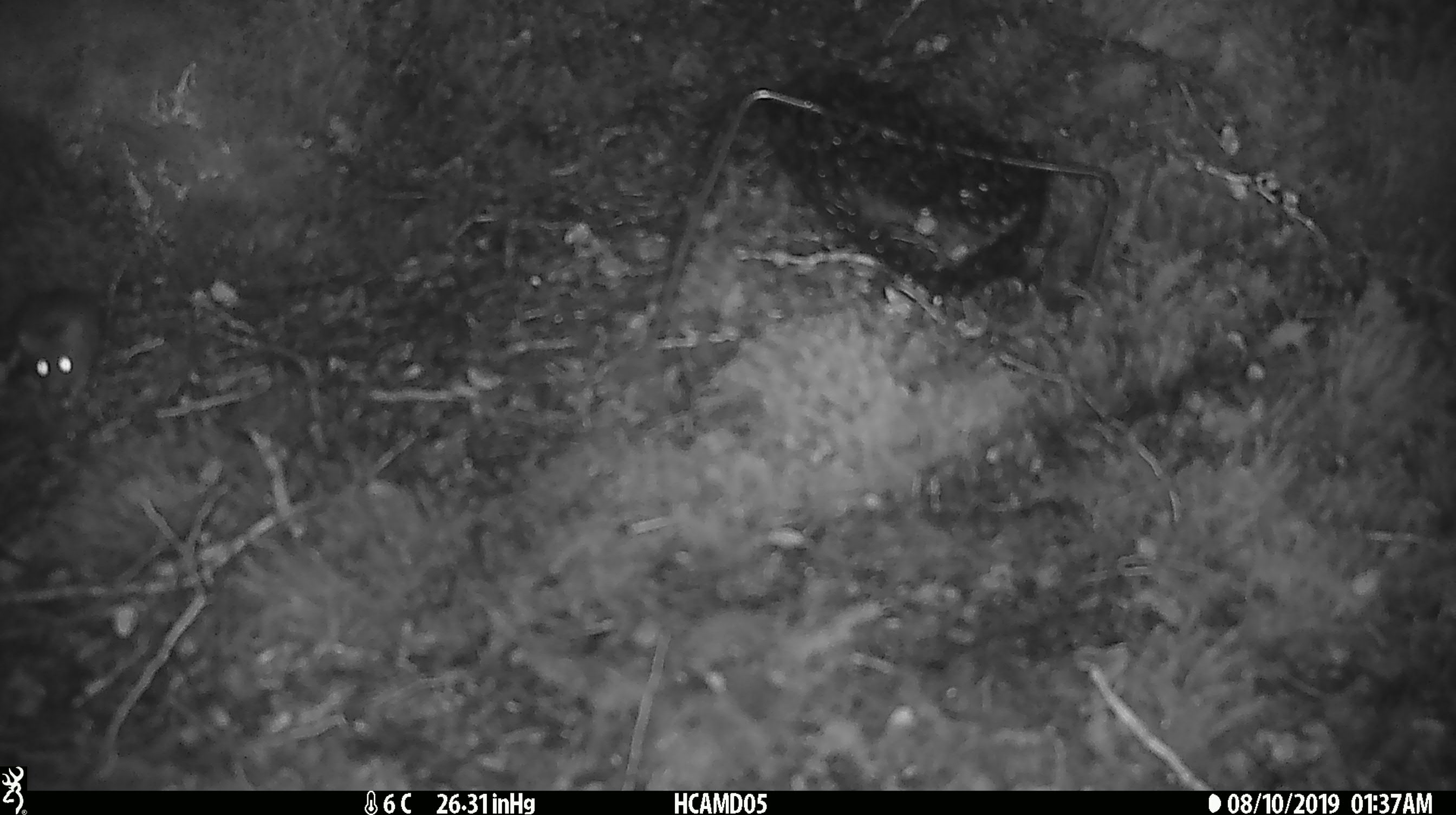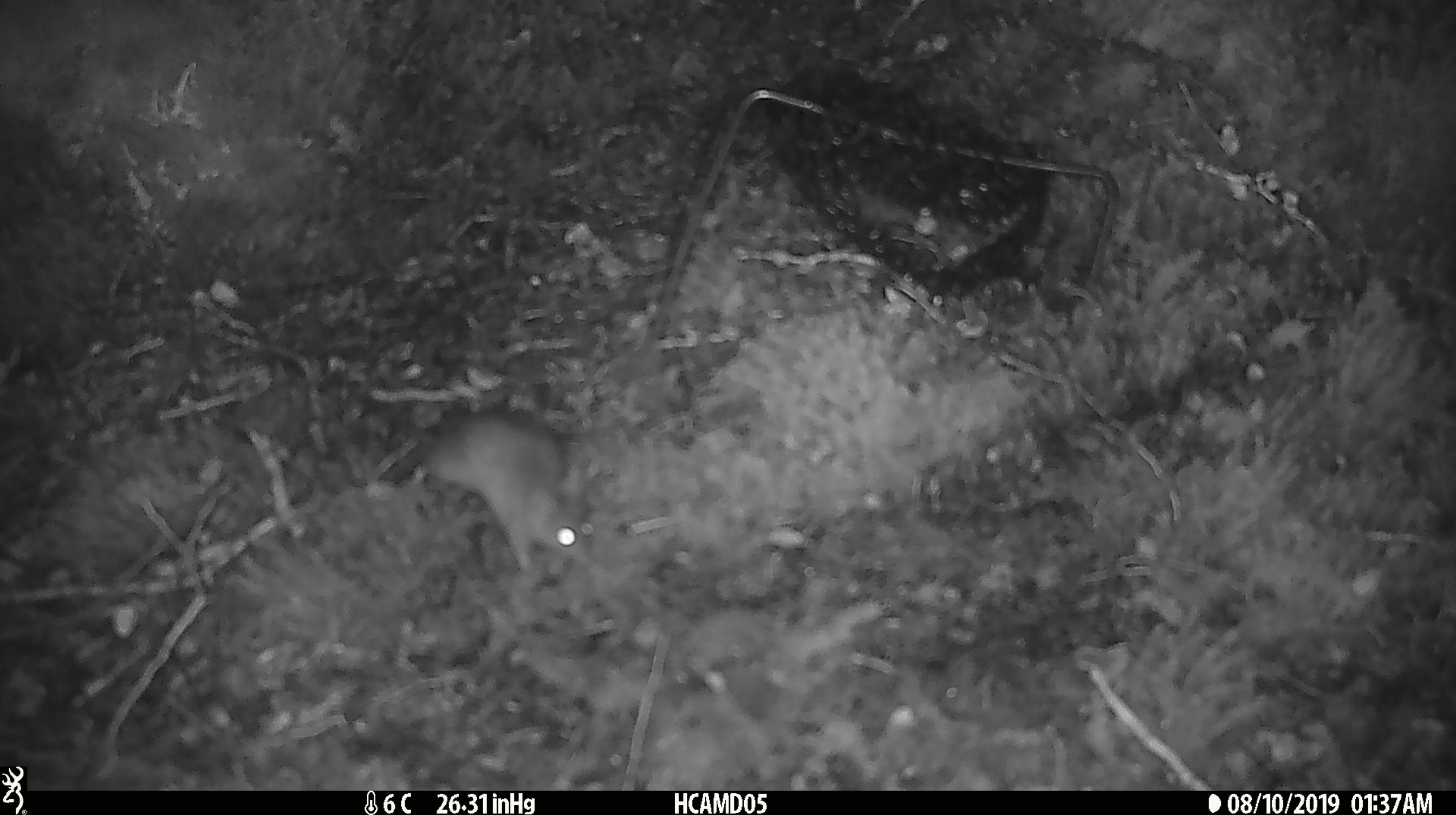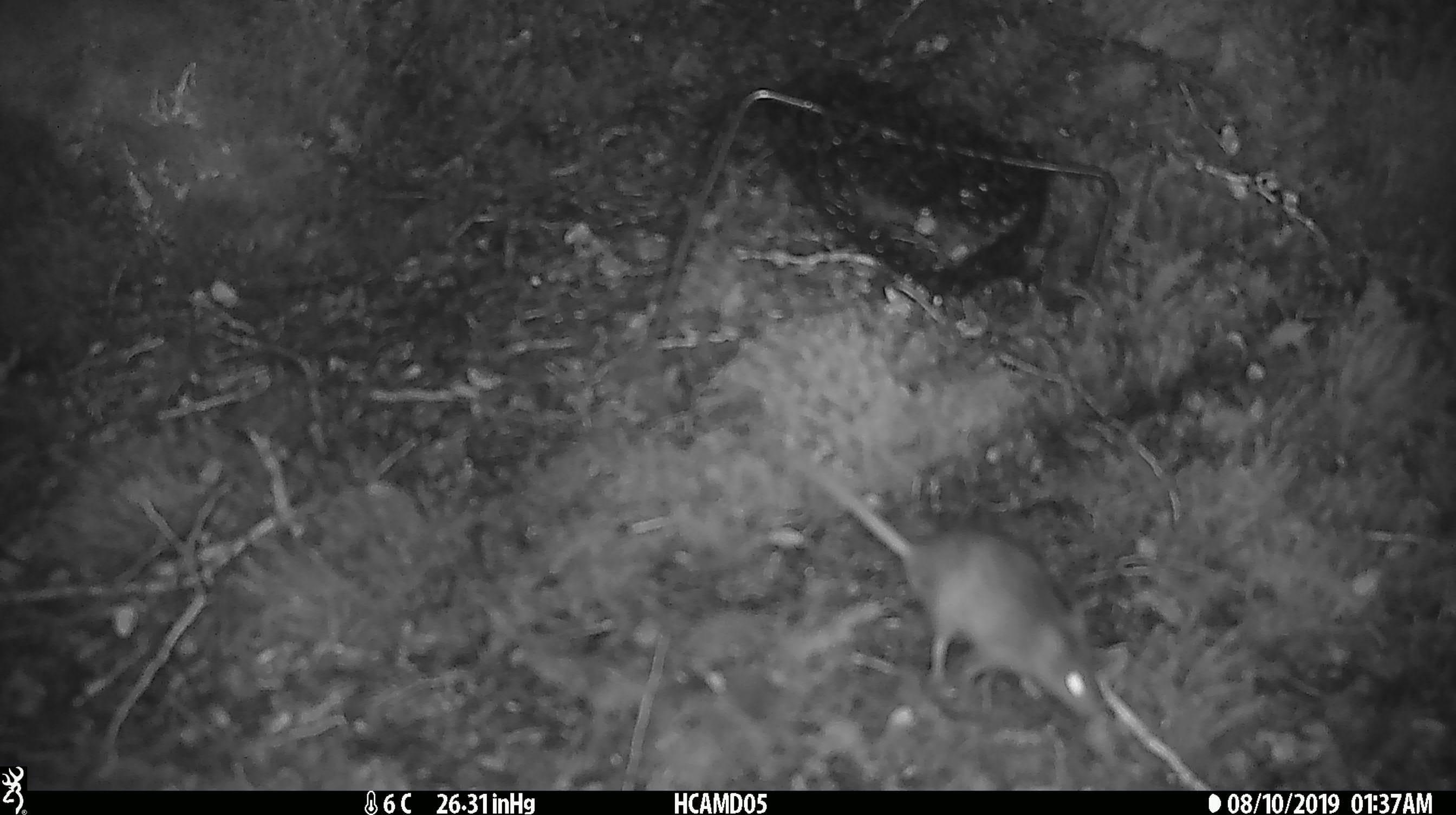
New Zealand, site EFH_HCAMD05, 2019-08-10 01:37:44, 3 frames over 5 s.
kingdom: Animalia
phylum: Chordata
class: Mammalia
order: Rodentia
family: Muridae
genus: Mus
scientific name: Mus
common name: mouse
Mouse (Mus).